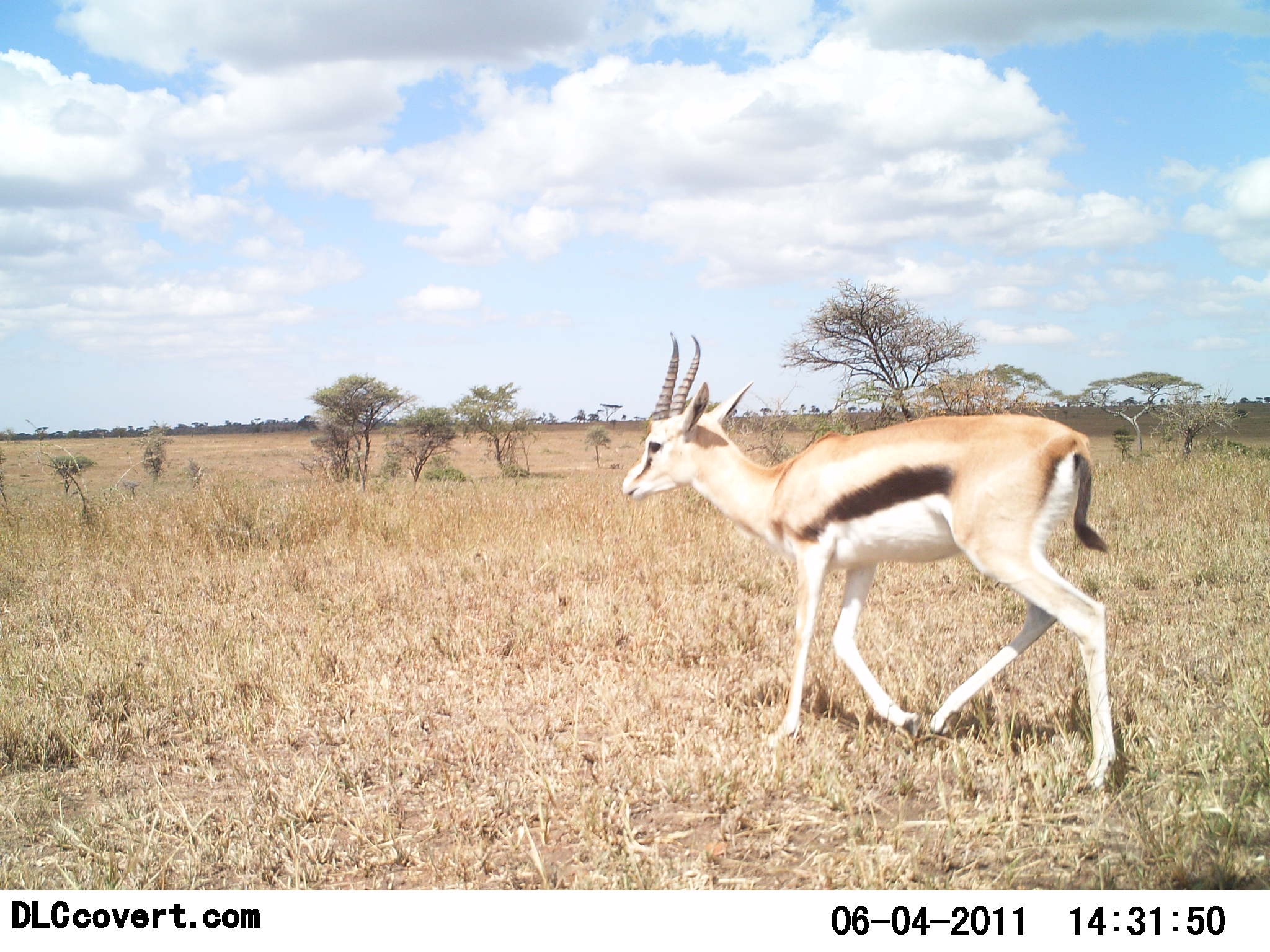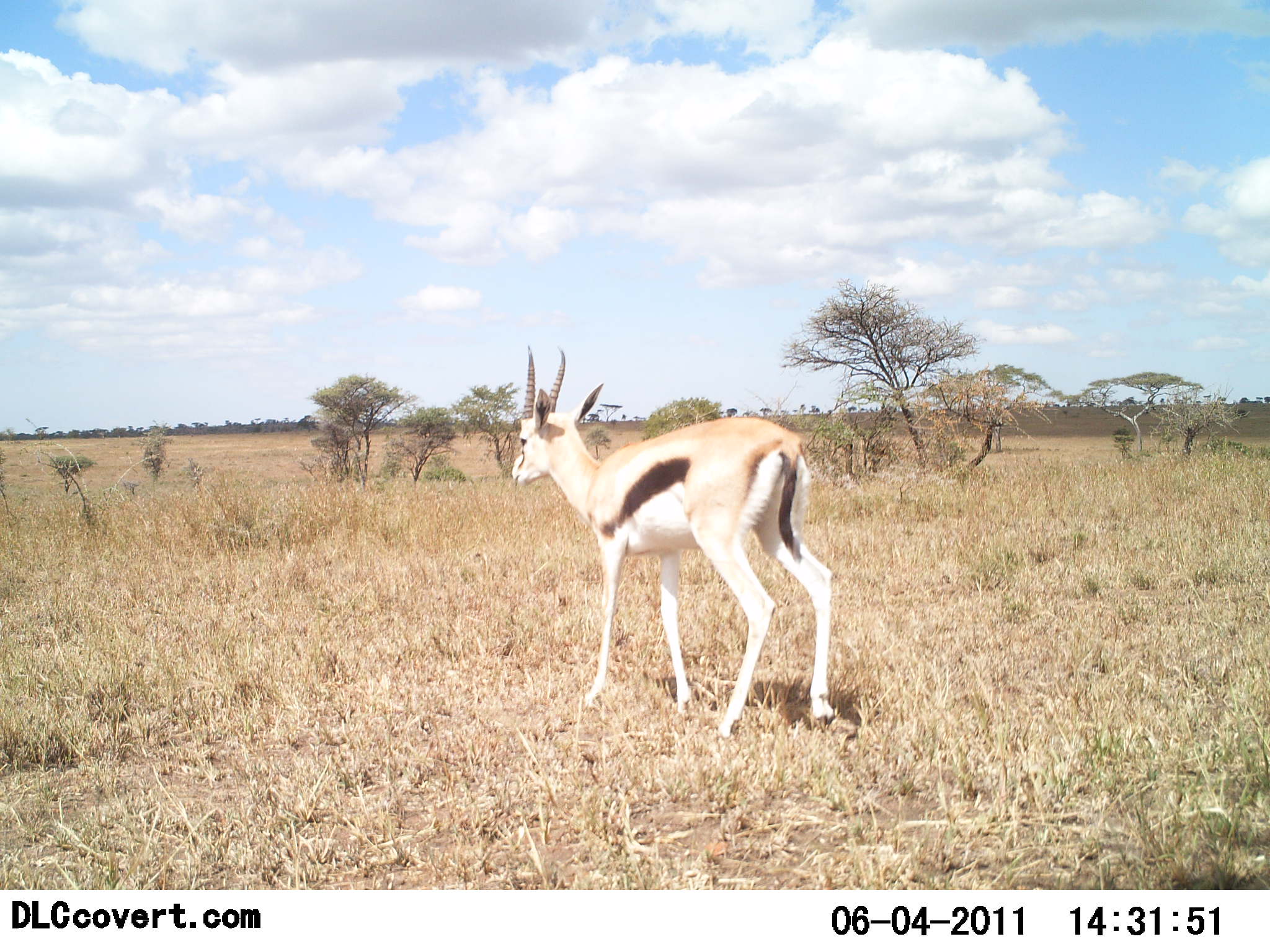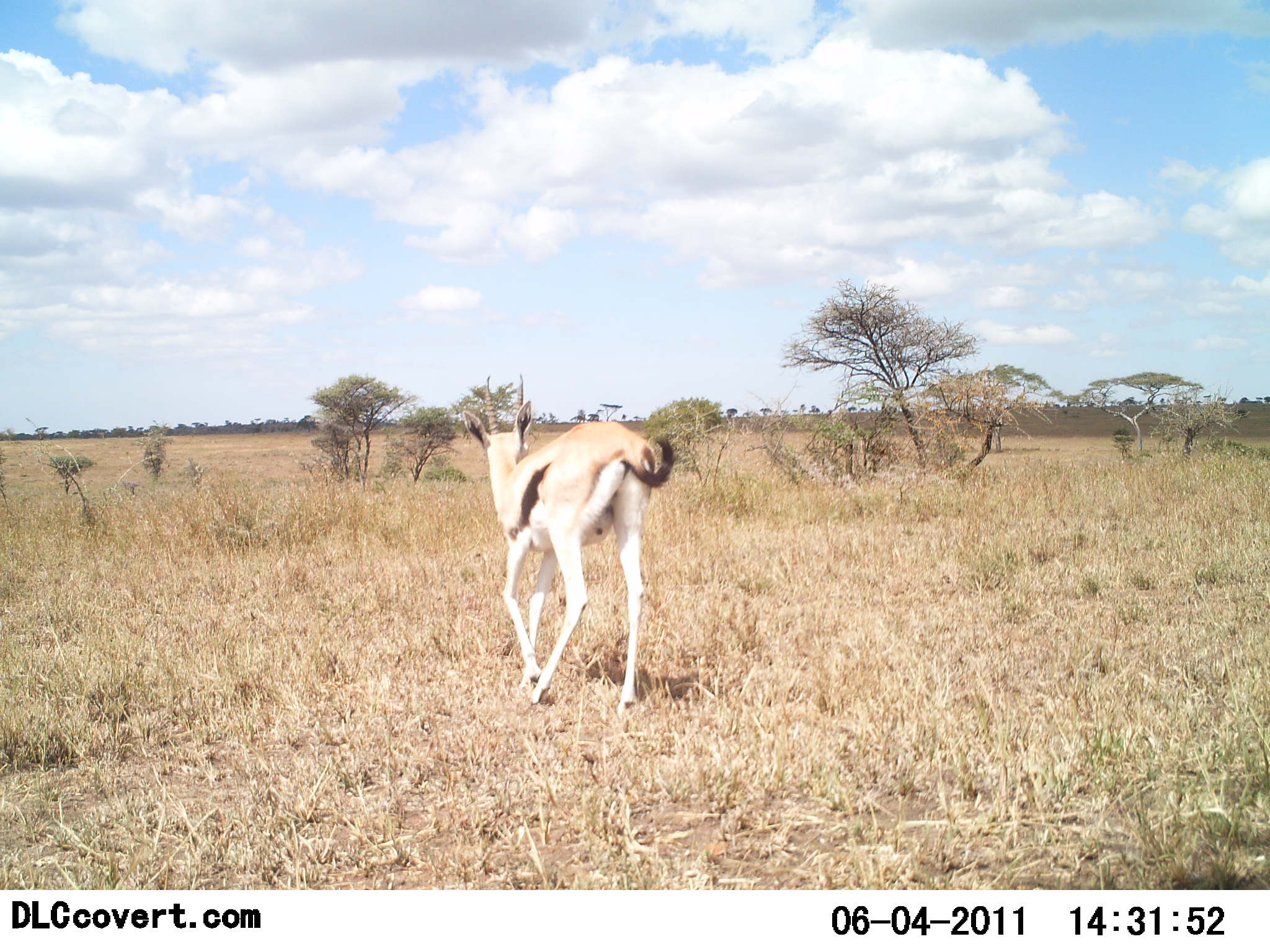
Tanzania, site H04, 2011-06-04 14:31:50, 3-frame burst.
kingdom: Animalia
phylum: Chordata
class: Mammalia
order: Artiodactyla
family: Bovidae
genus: Eudorcas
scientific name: Eudorcas thomsonii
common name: thomson's gazelle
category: gazellethomsons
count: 1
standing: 9%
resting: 0%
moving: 91%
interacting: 0%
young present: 9%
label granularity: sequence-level